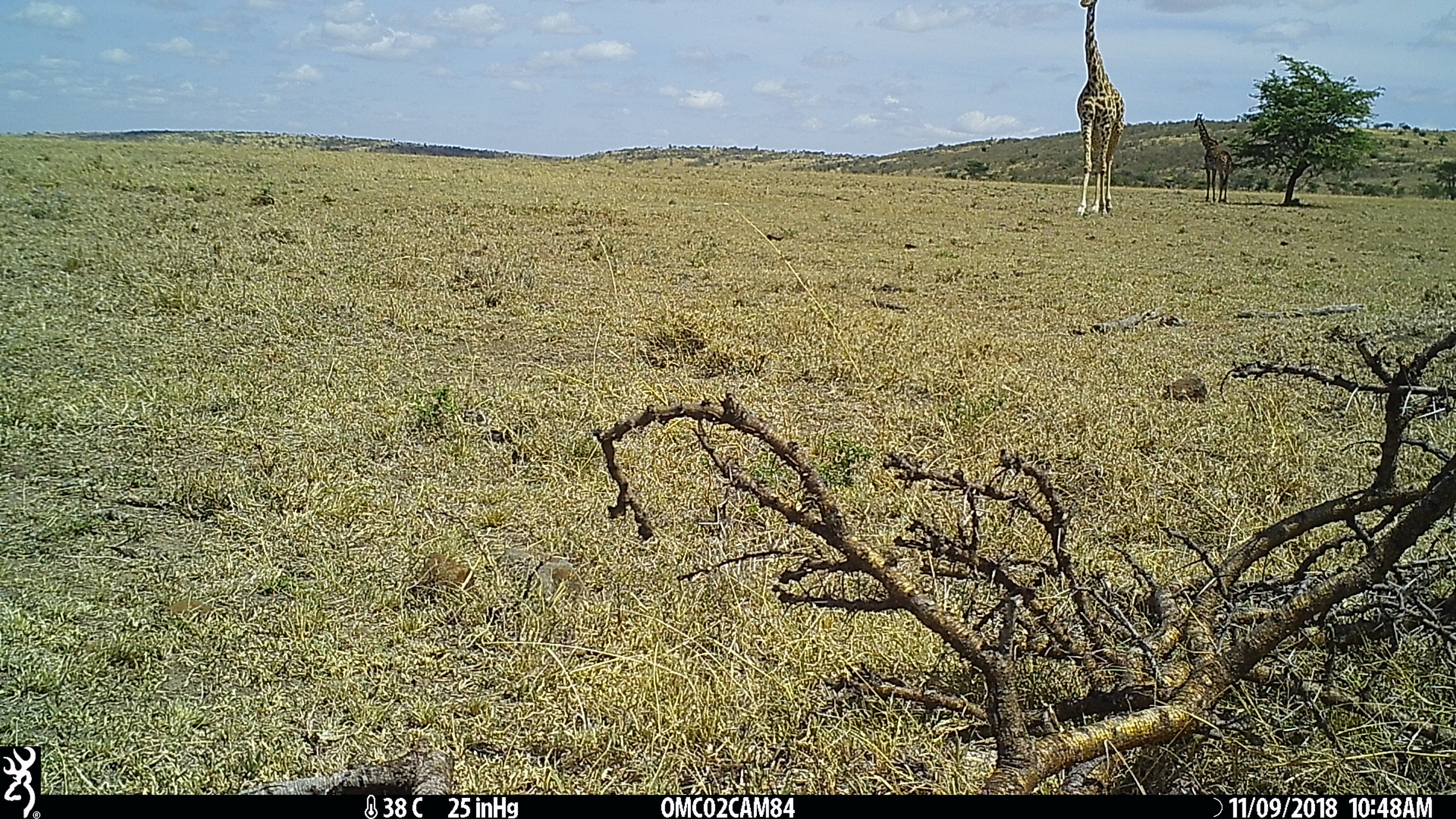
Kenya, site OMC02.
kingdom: Animalia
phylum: Chordata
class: Mammalia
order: Artiodactyla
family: Giraffidae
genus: Giraffa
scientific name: Giraffa camelopardalis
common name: northern giraffe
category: giraffe